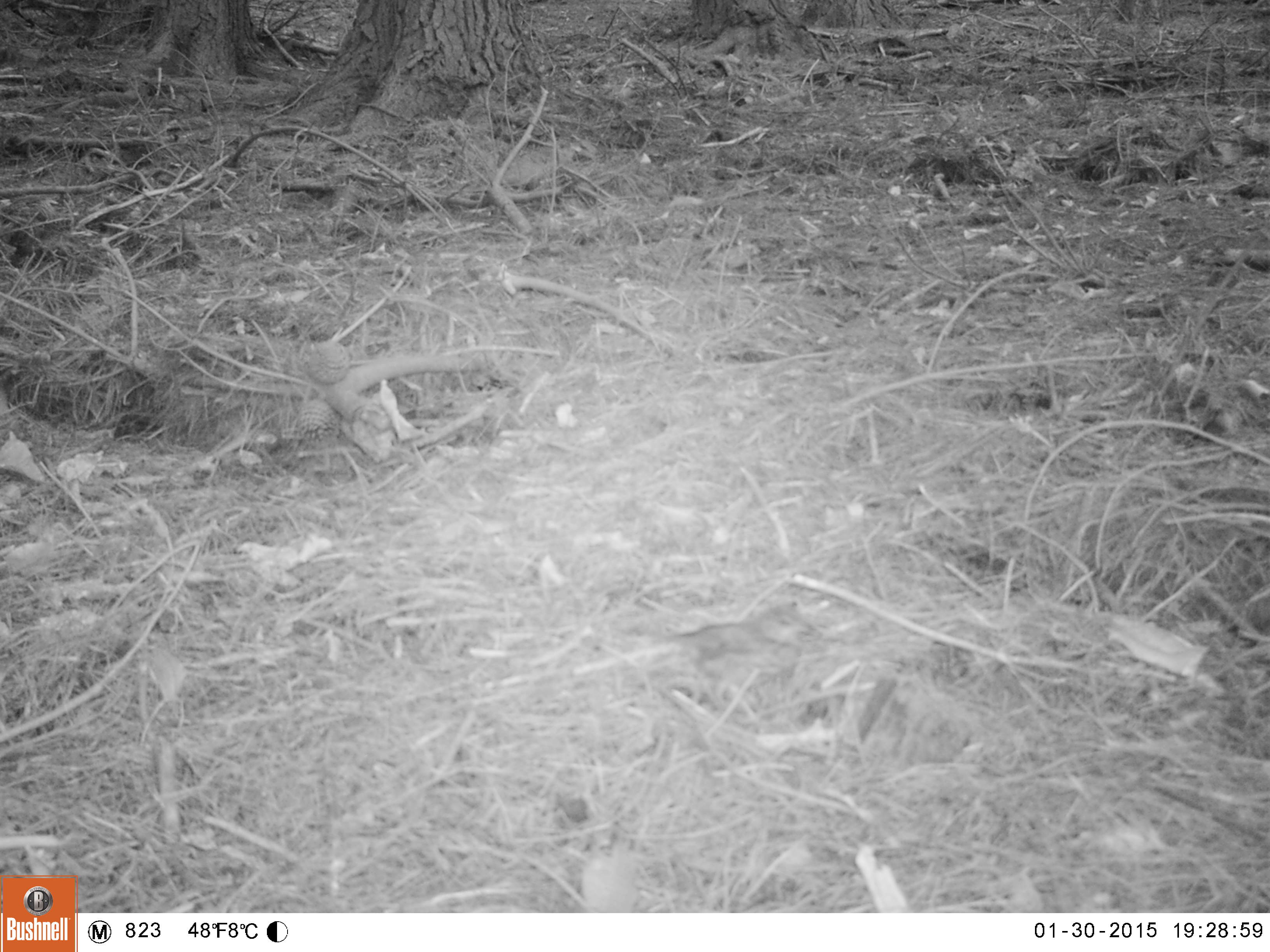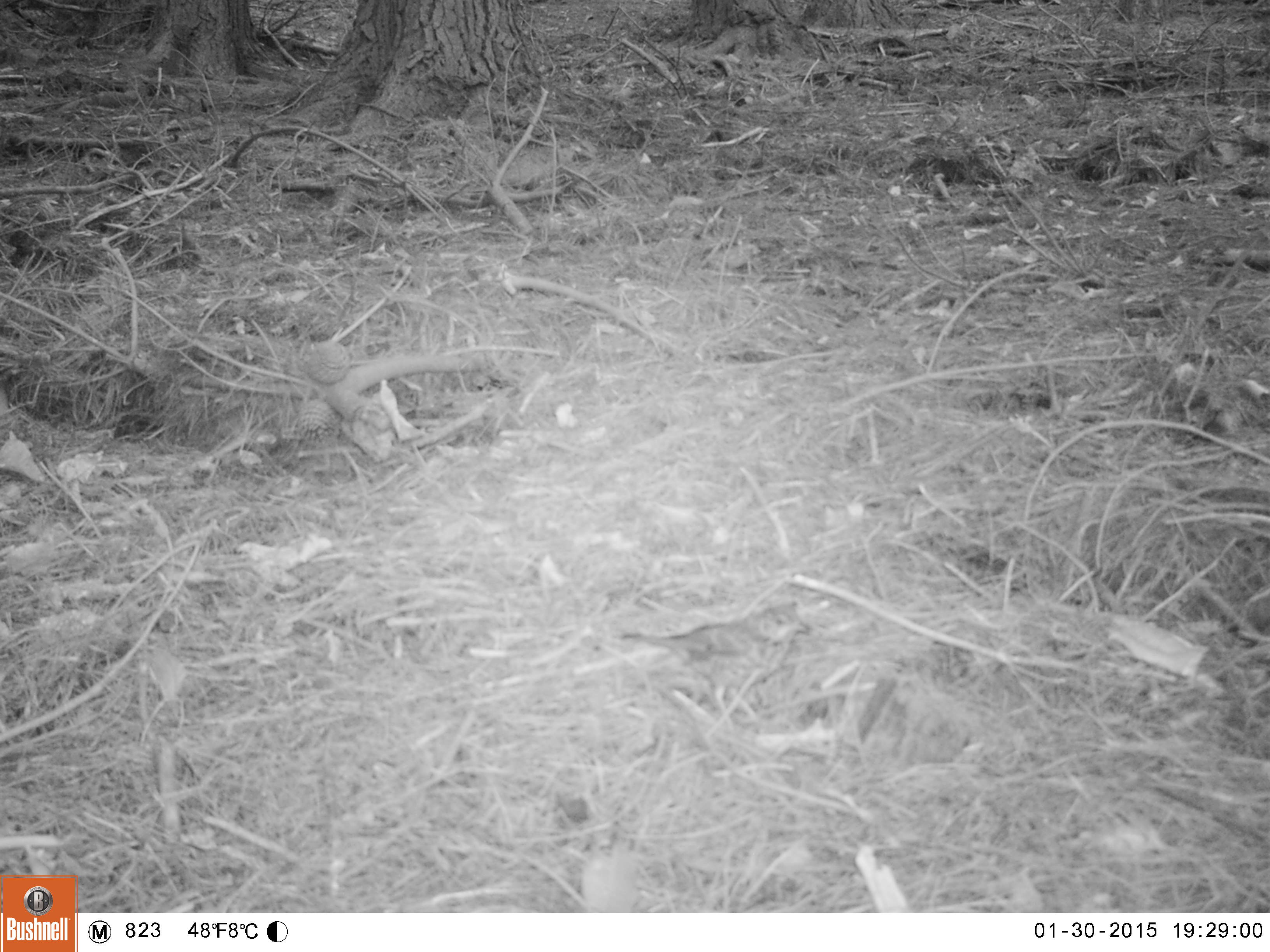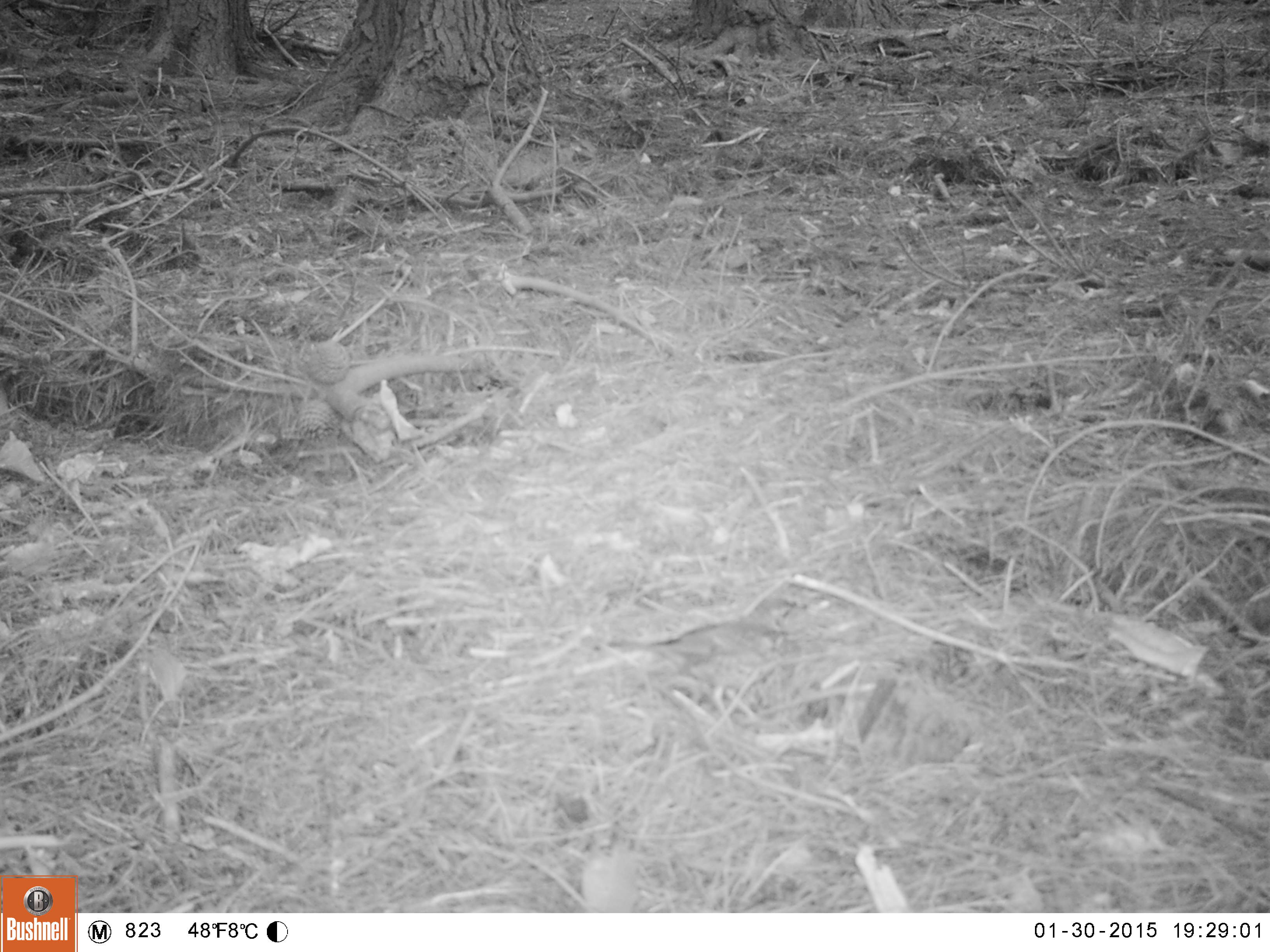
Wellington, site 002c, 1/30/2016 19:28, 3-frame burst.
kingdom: Animalia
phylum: Chordata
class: Aves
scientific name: Aves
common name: bird